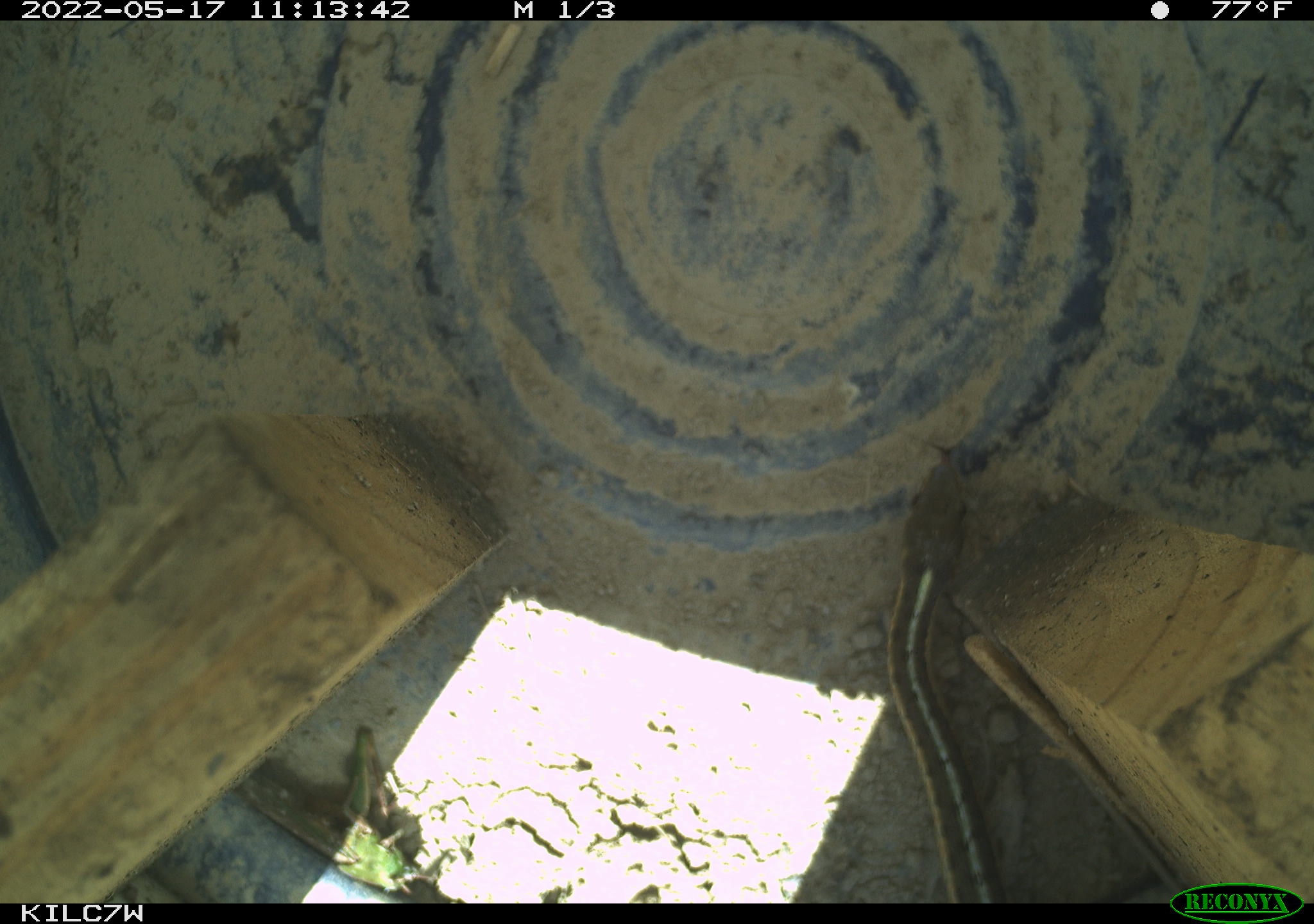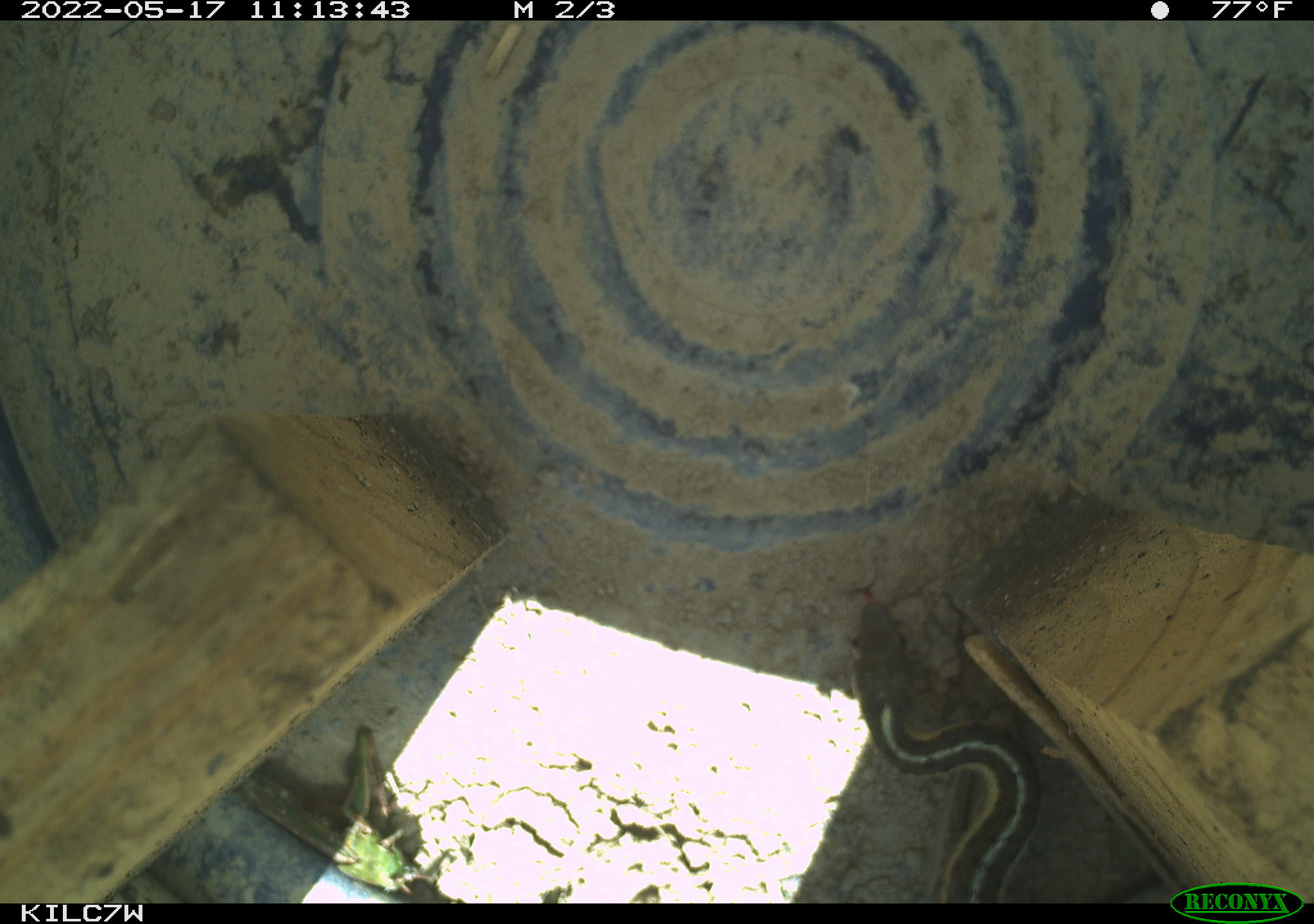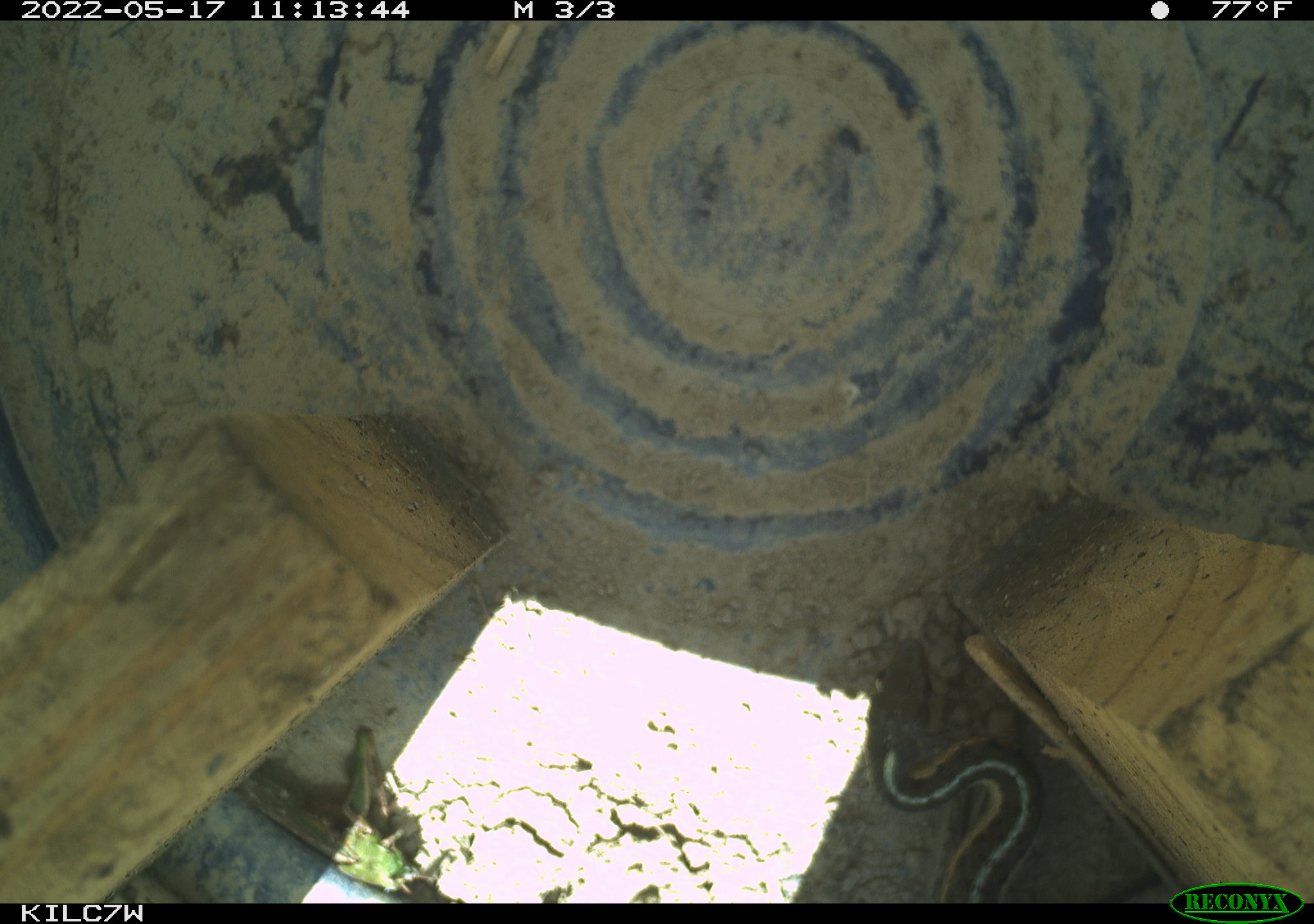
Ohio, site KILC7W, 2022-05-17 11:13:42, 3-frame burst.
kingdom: Animalia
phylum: Chordata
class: Reptilia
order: Squamata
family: Colubridae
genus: Thamnophis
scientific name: Thamnophis sirtalis sirtalis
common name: eastern gartersnake